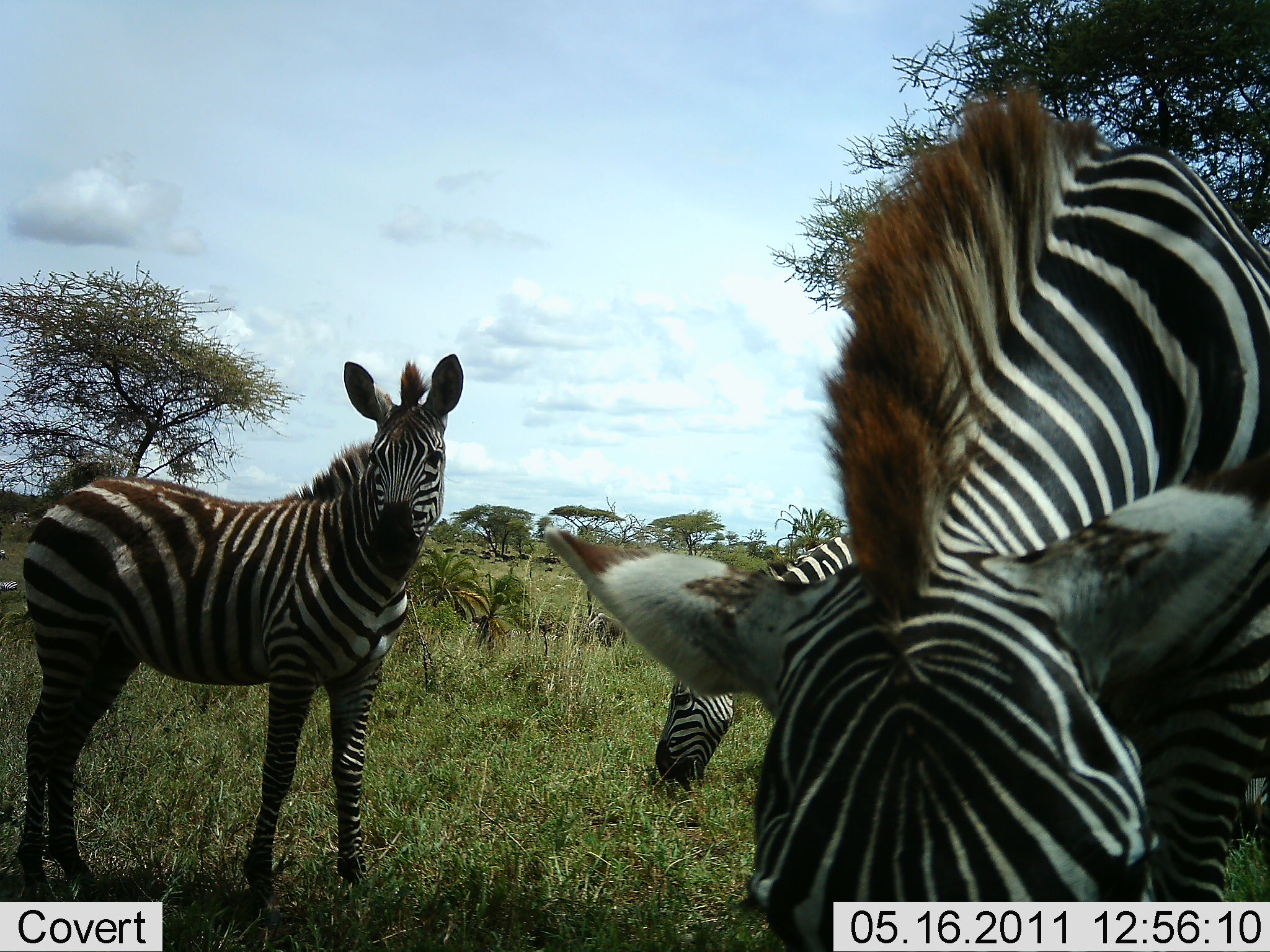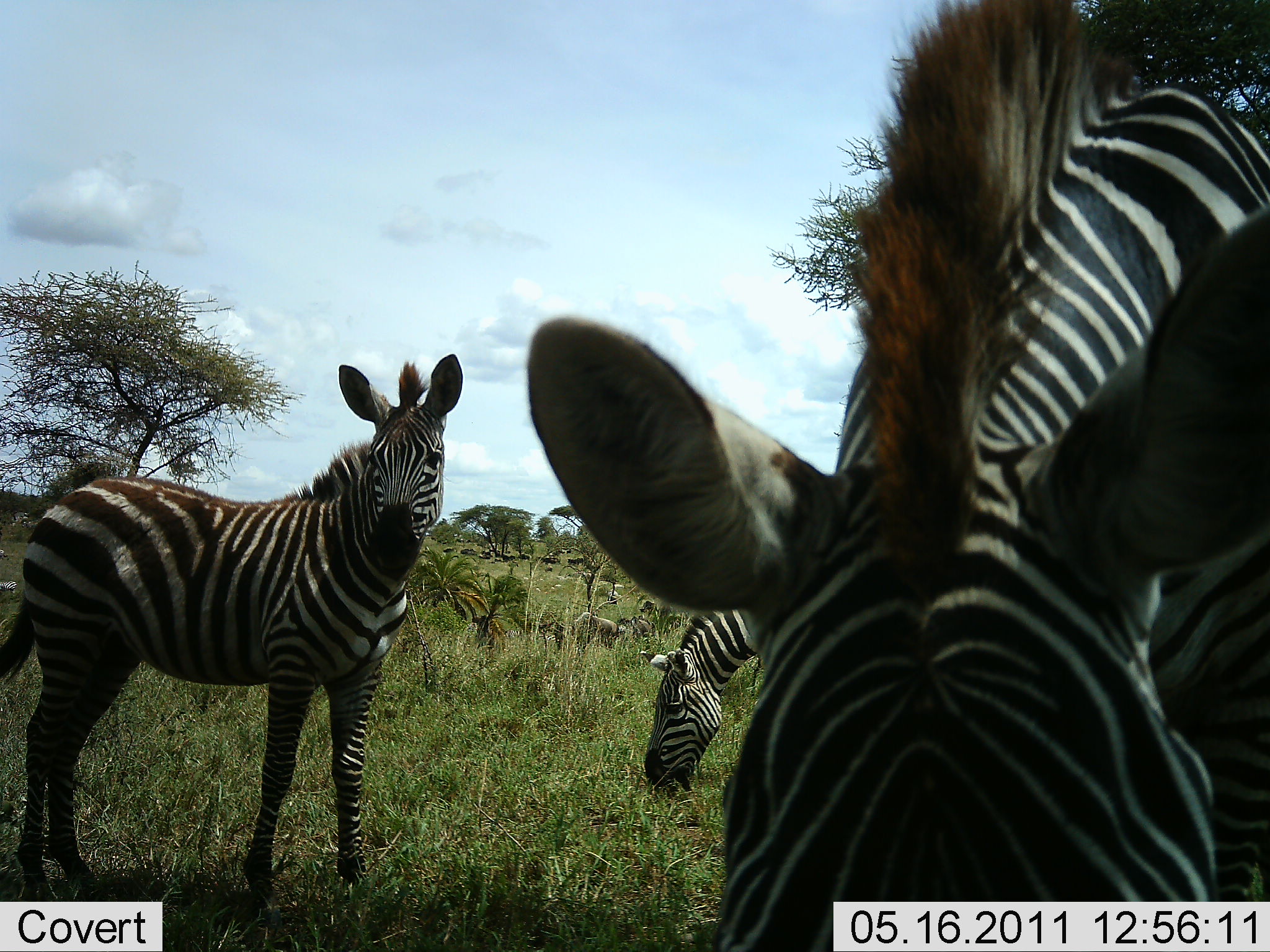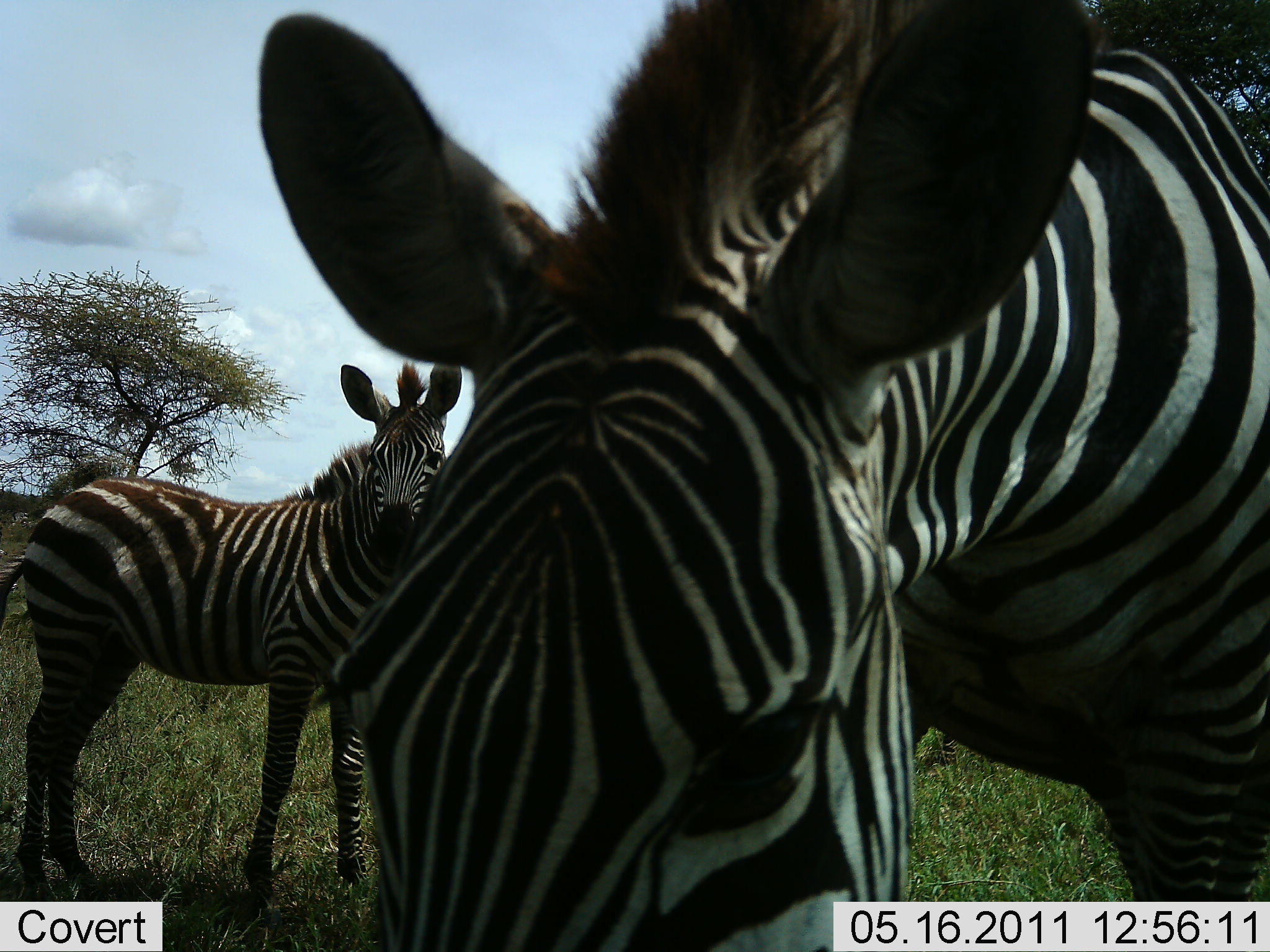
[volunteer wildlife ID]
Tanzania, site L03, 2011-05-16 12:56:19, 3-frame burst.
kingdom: Animalia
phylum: Chordata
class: Mammalia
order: Perissodactyla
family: Equidae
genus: Equus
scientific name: Equus quagga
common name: plains zebra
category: zebra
Zebra (plains zebra) (Equus quagga), count 3. Behavior (volunteer vote fractions): standing 67%, resting 7%, moving 0%, interacting 7%. Young present (vote fraction): 0%. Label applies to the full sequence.